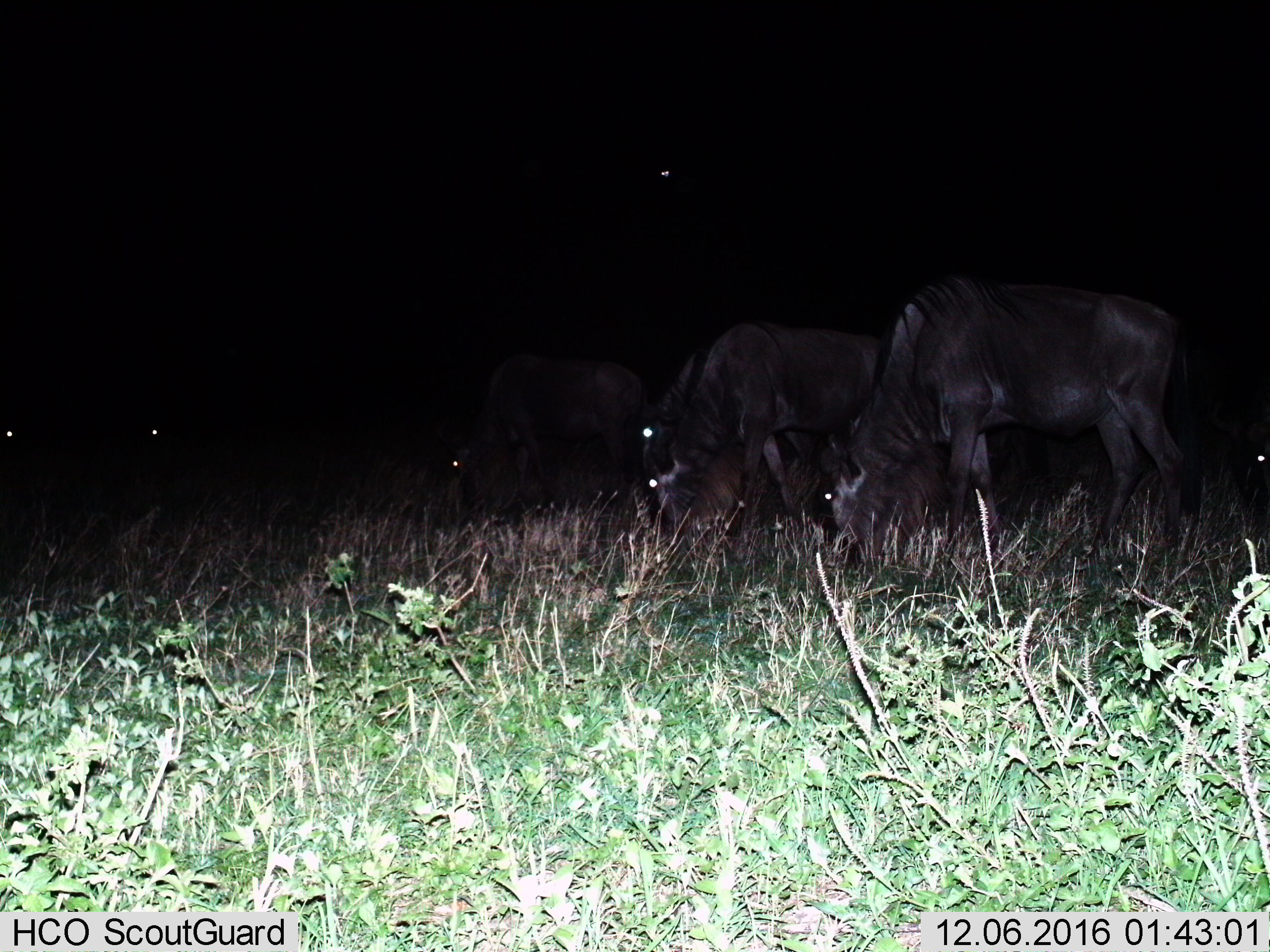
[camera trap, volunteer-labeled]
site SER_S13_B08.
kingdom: Animalia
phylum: Chordata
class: Mammalia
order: Artiodactyla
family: Bovidae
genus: Connochaetes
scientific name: Connochaetes taurinus taurinus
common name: blue wildebeest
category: wildebeestblue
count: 7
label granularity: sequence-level